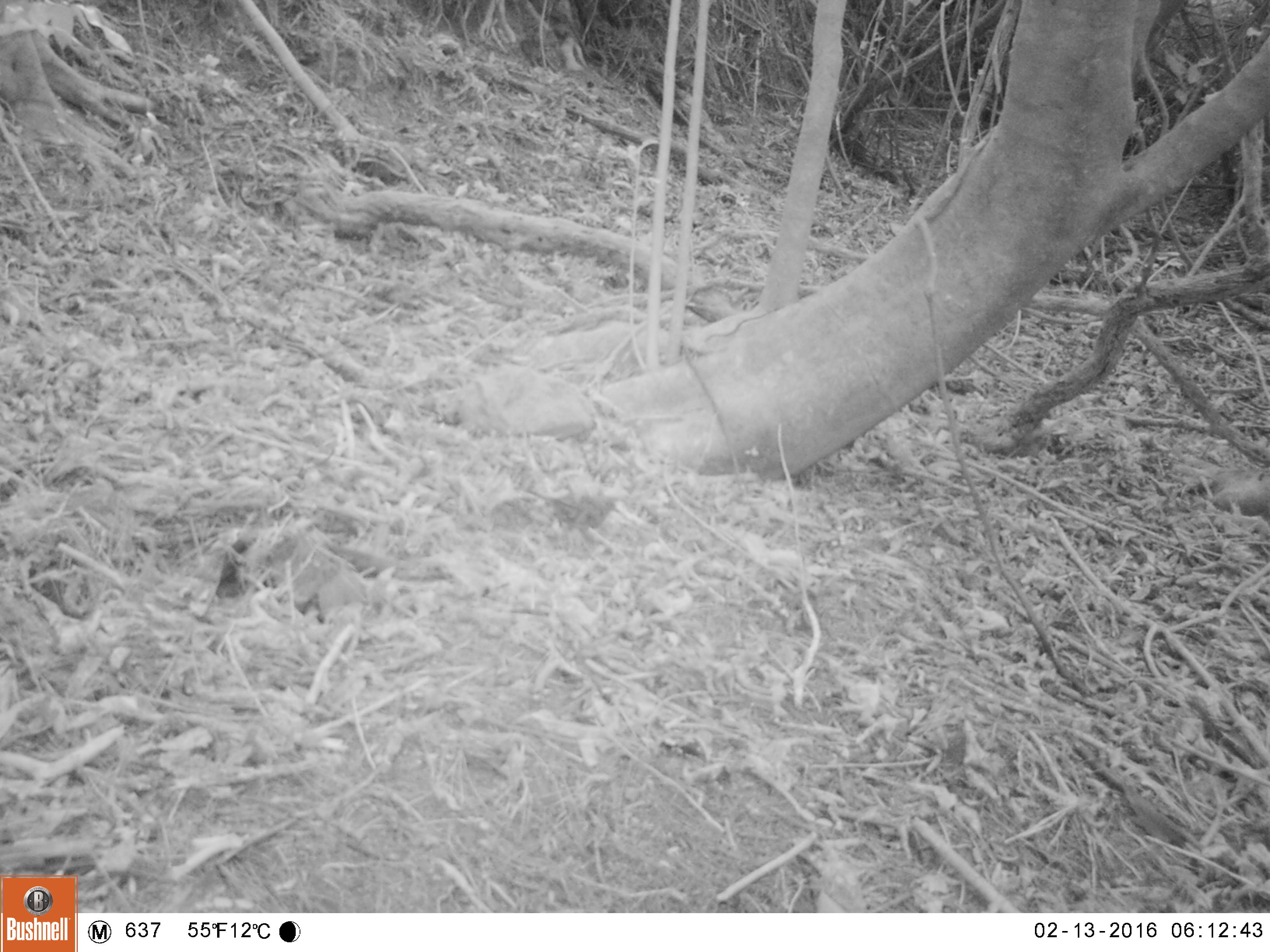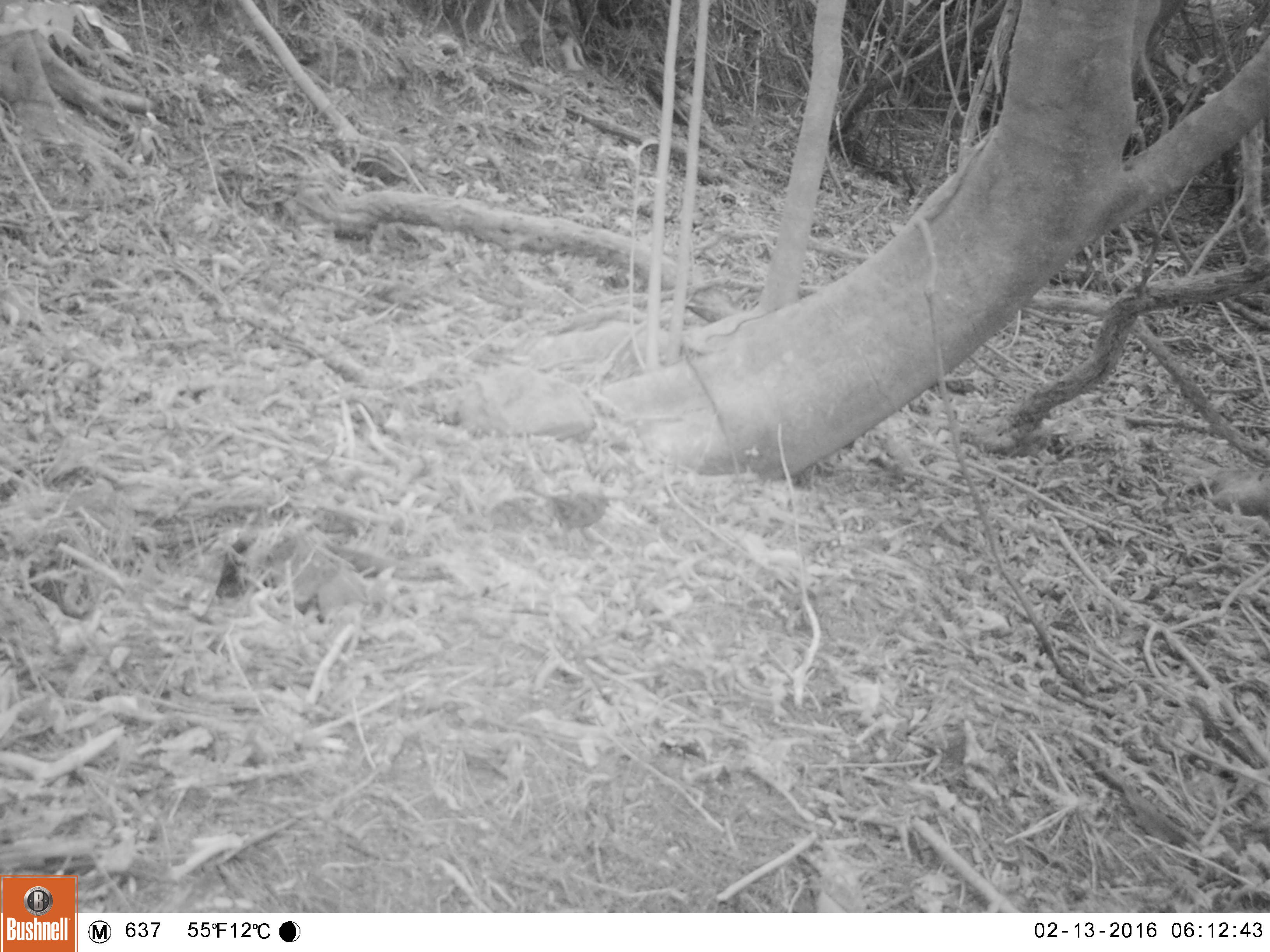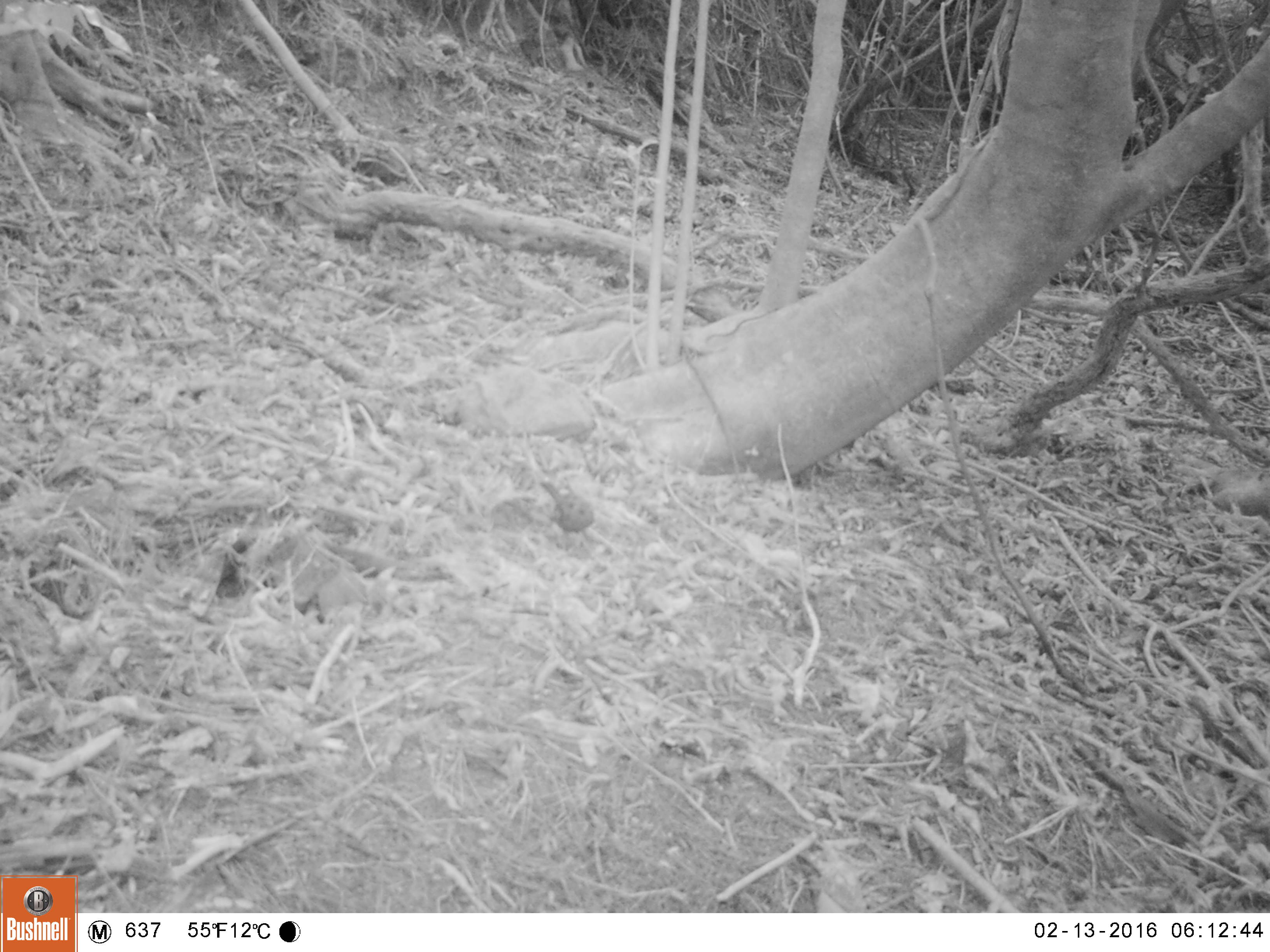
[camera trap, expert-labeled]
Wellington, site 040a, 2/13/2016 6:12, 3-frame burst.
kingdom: Animalia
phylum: Chordata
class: Aves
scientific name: Aves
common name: bird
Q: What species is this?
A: Bird (Aves).